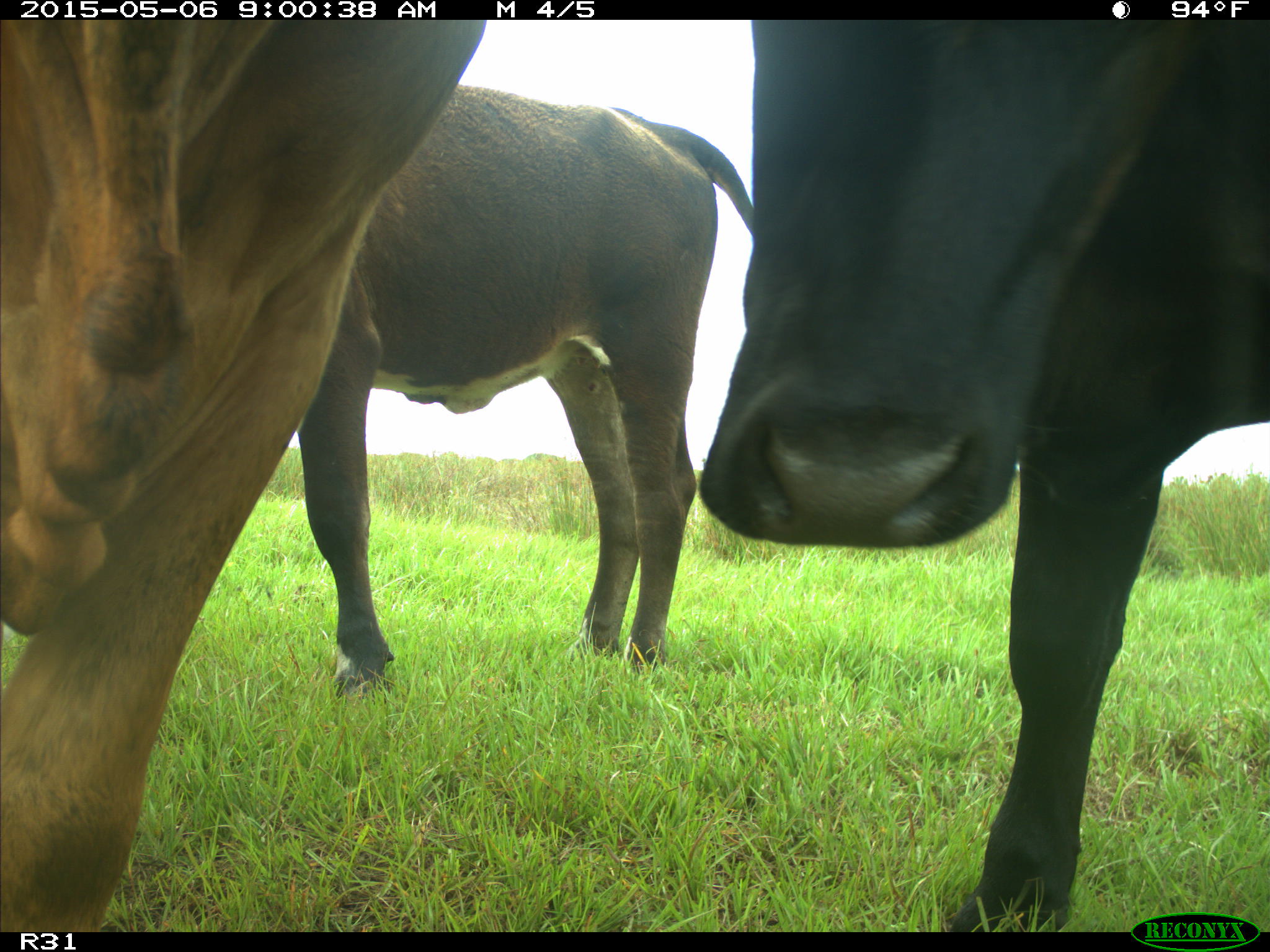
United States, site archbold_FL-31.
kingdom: Animalia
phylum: Chordata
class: Mammalia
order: Artiodactyla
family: Bovidae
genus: Bos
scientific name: Bos taurus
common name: domestic cow